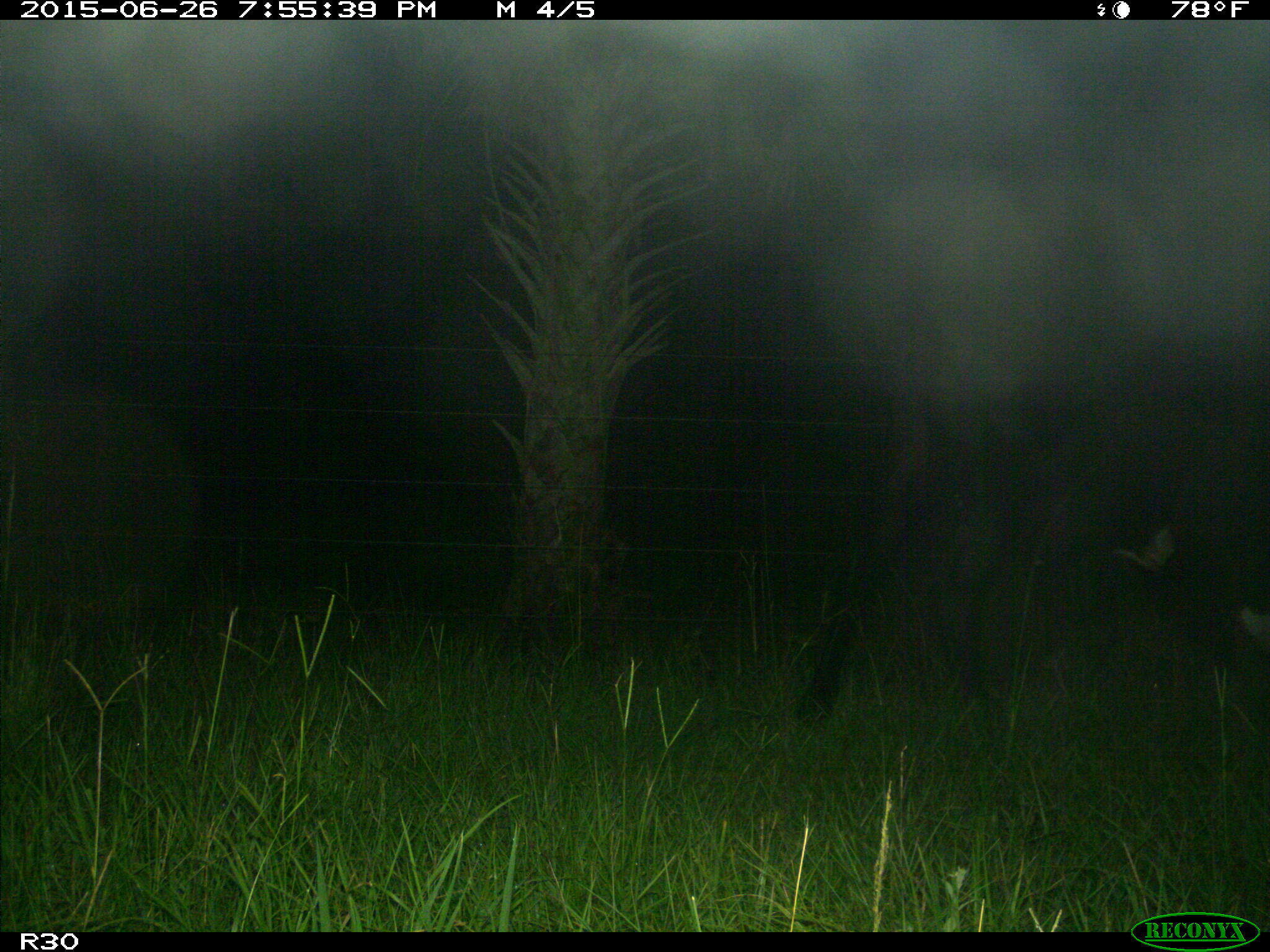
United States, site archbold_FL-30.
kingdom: Animalia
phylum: Chordata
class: Mammalia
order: Artiodactyla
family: Bovidae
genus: Bos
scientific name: Bos taurus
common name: domestic cow